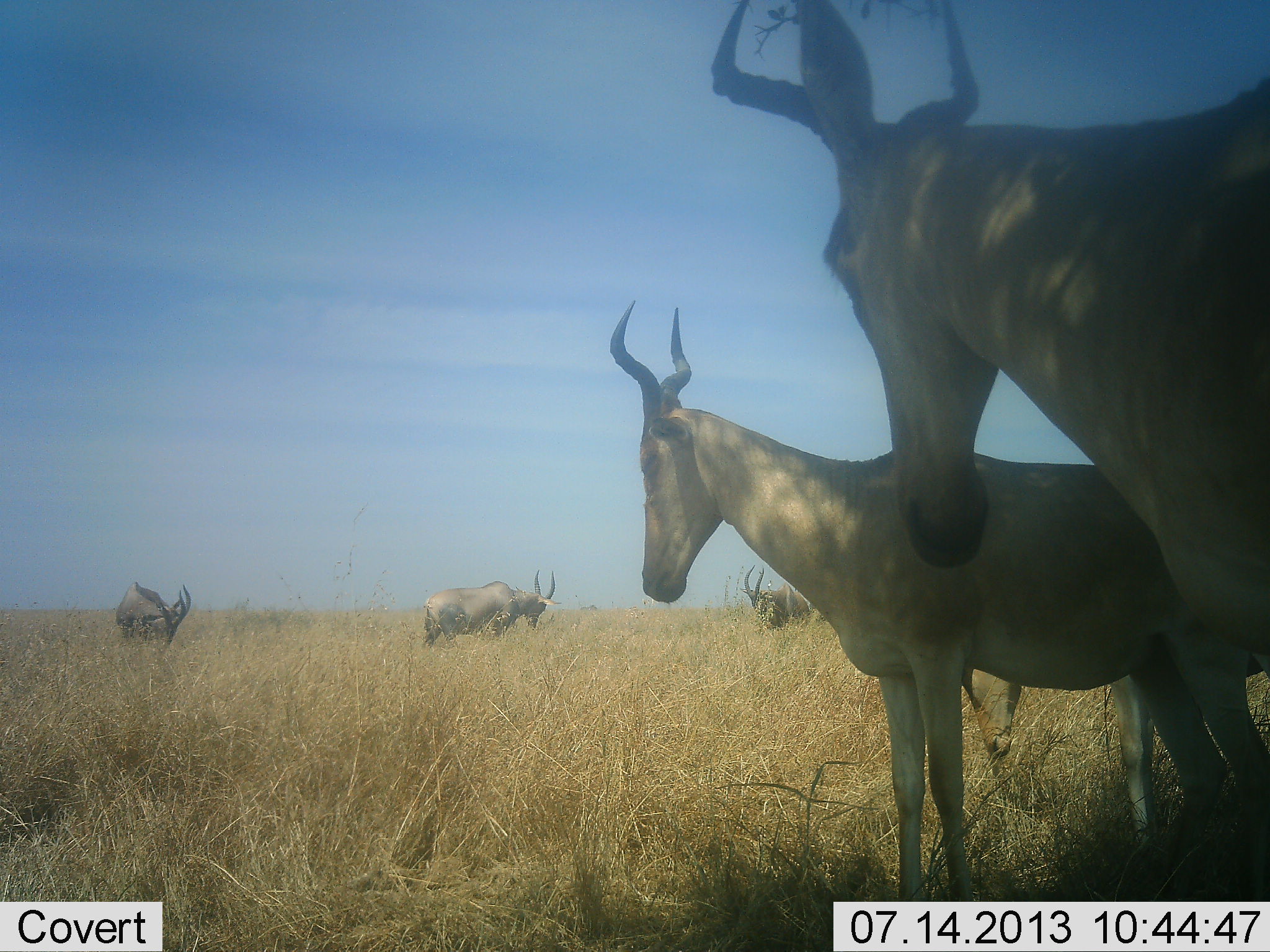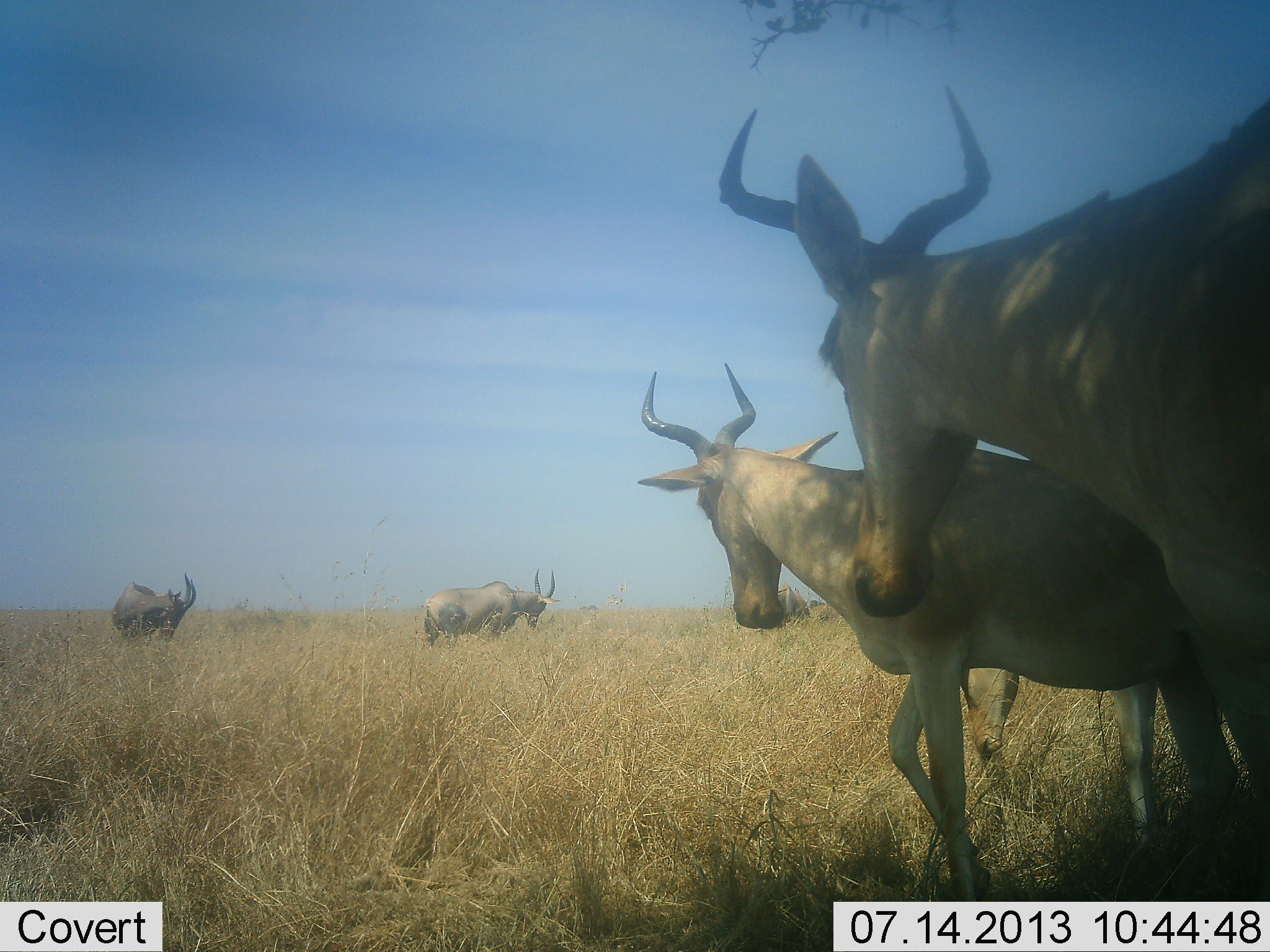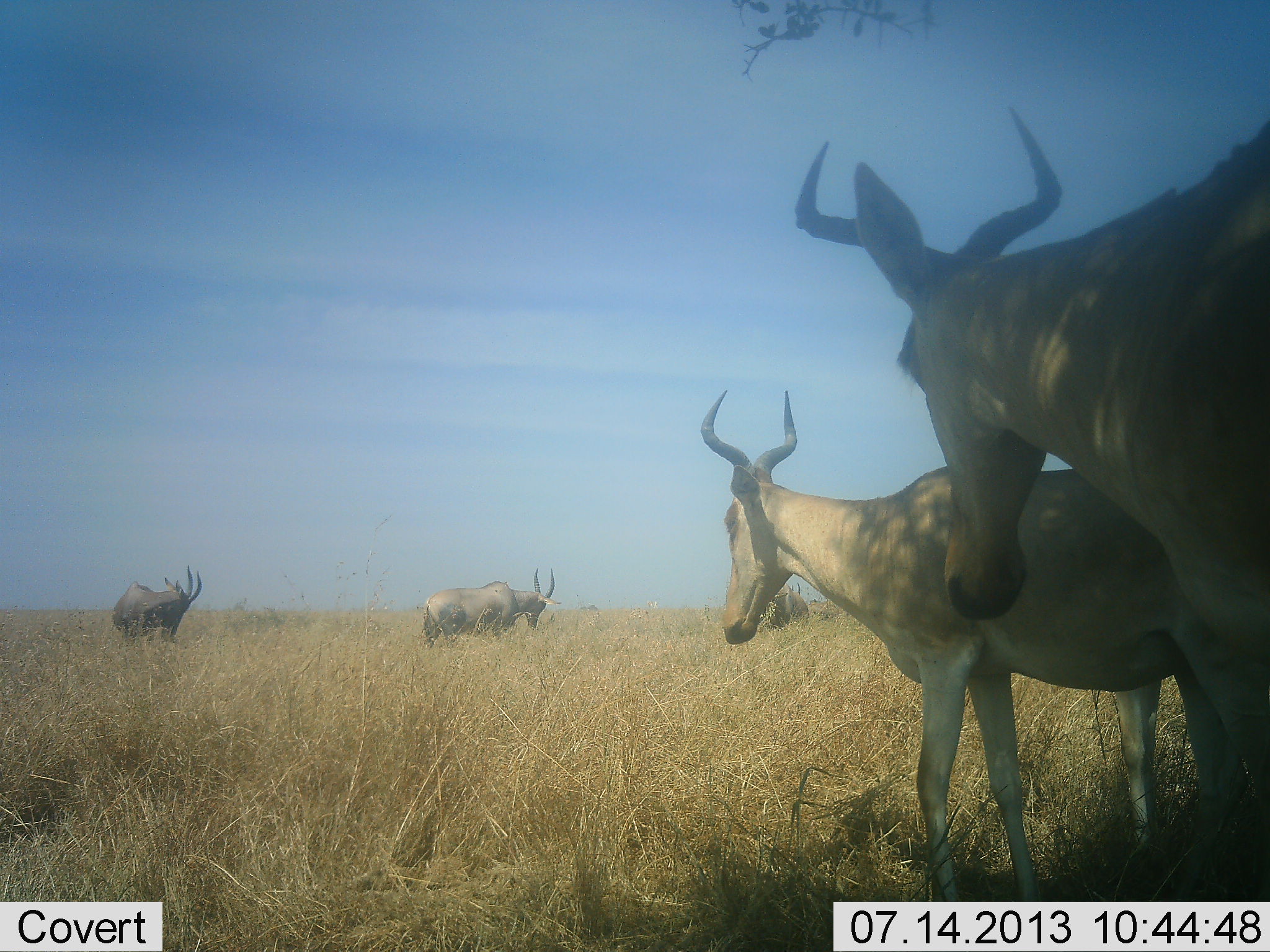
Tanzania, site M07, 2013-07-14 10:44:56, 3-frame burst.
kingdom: Animalia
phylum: Chordata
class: Mammalia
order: Artiodactyla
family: Bovidae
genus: Alcelaphus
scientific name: Alcelaphus buselaphus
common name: hartebeest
Hartebeest (Alcelaphus buselaphus), count 6. Behavior (volunteer vote fractions): standing 75%, resting 0%, moving 58%, interacting 0%. Young present (vote fraction): 8%. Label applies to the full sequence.